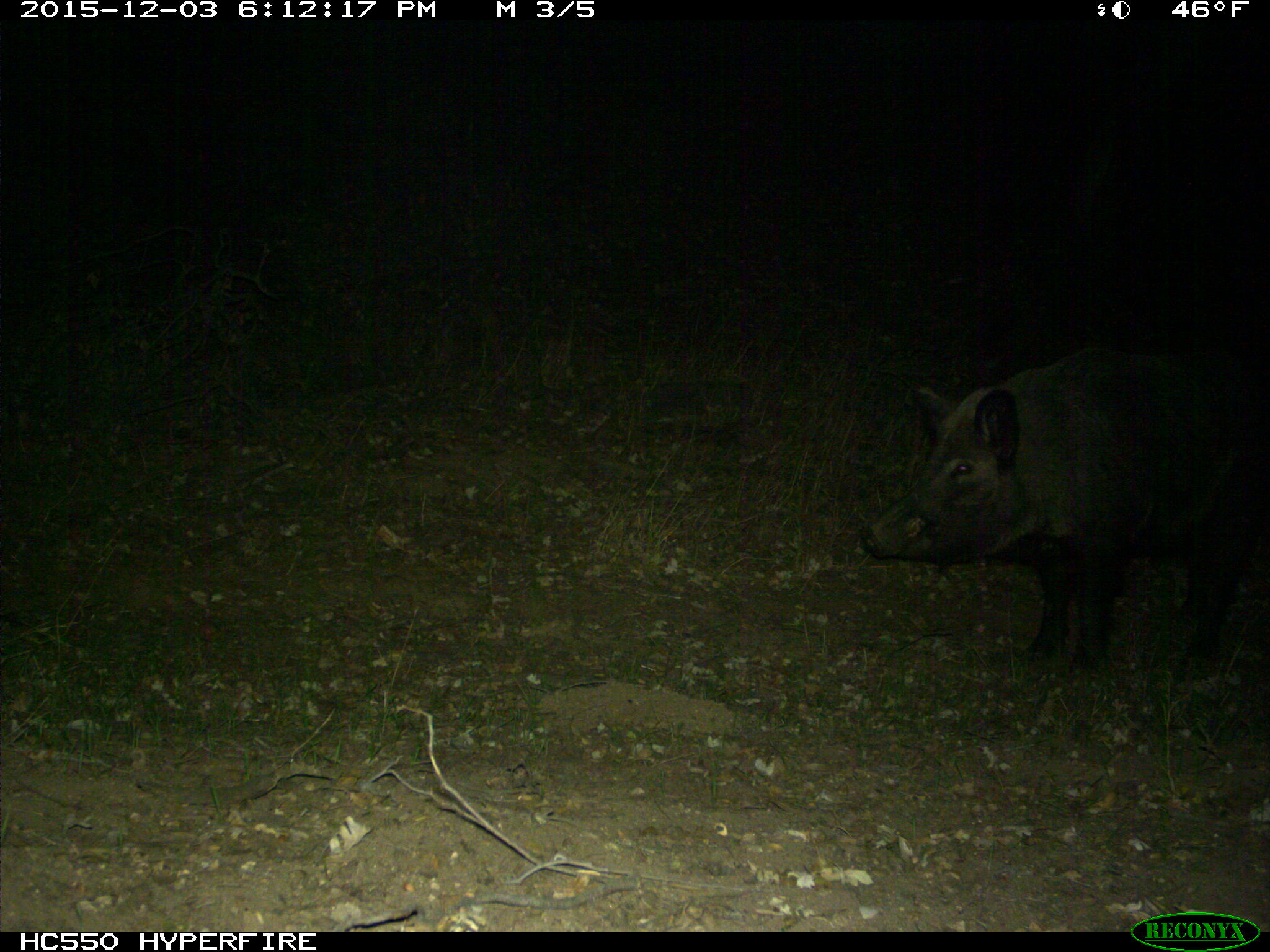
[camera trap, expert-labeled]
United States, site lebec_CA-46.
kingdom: Animalia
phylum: Chordata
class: Mammalia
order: Artiodactyla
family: Suidae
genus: Sus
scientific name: Sus scrofa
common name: wild boar